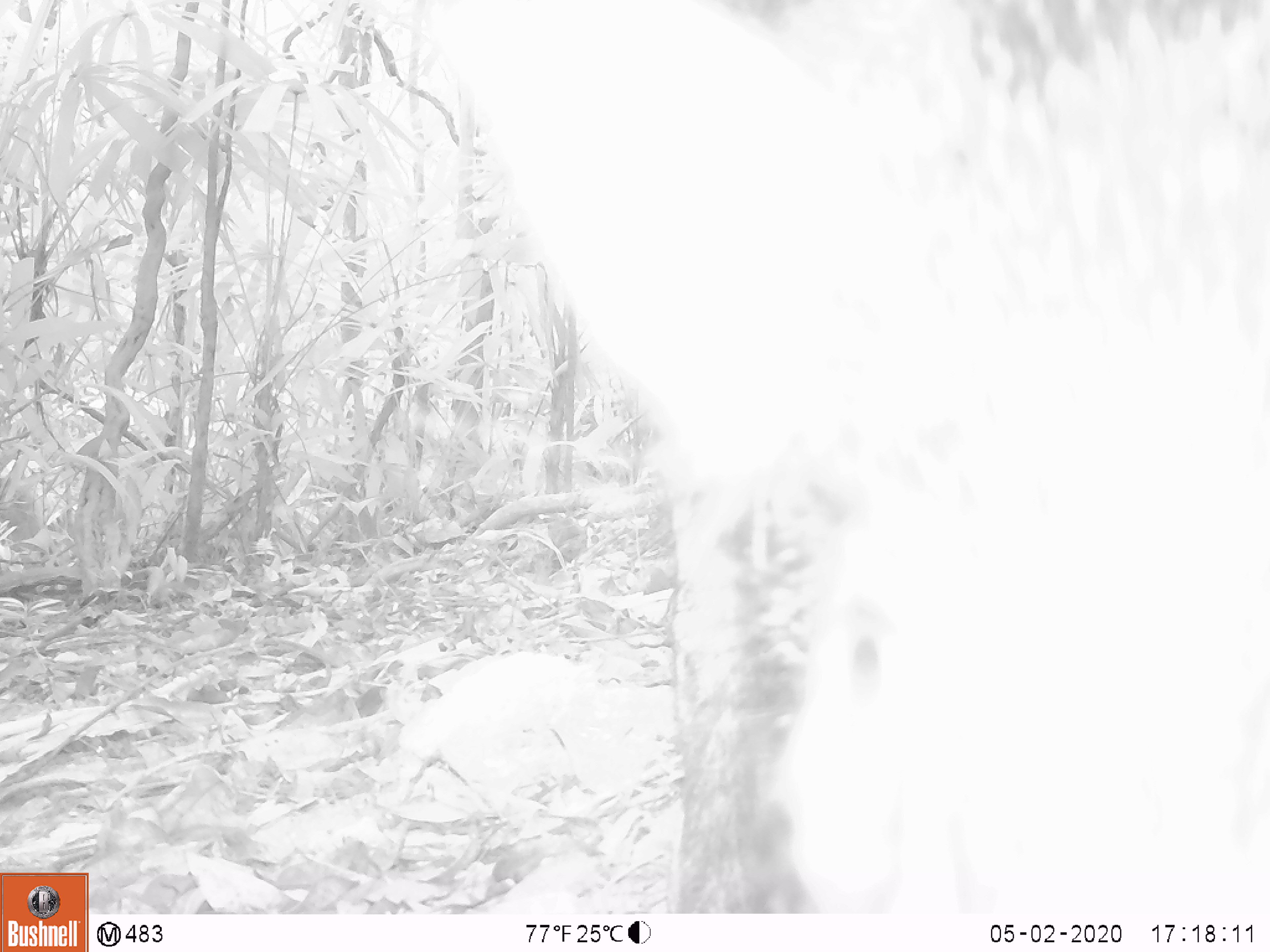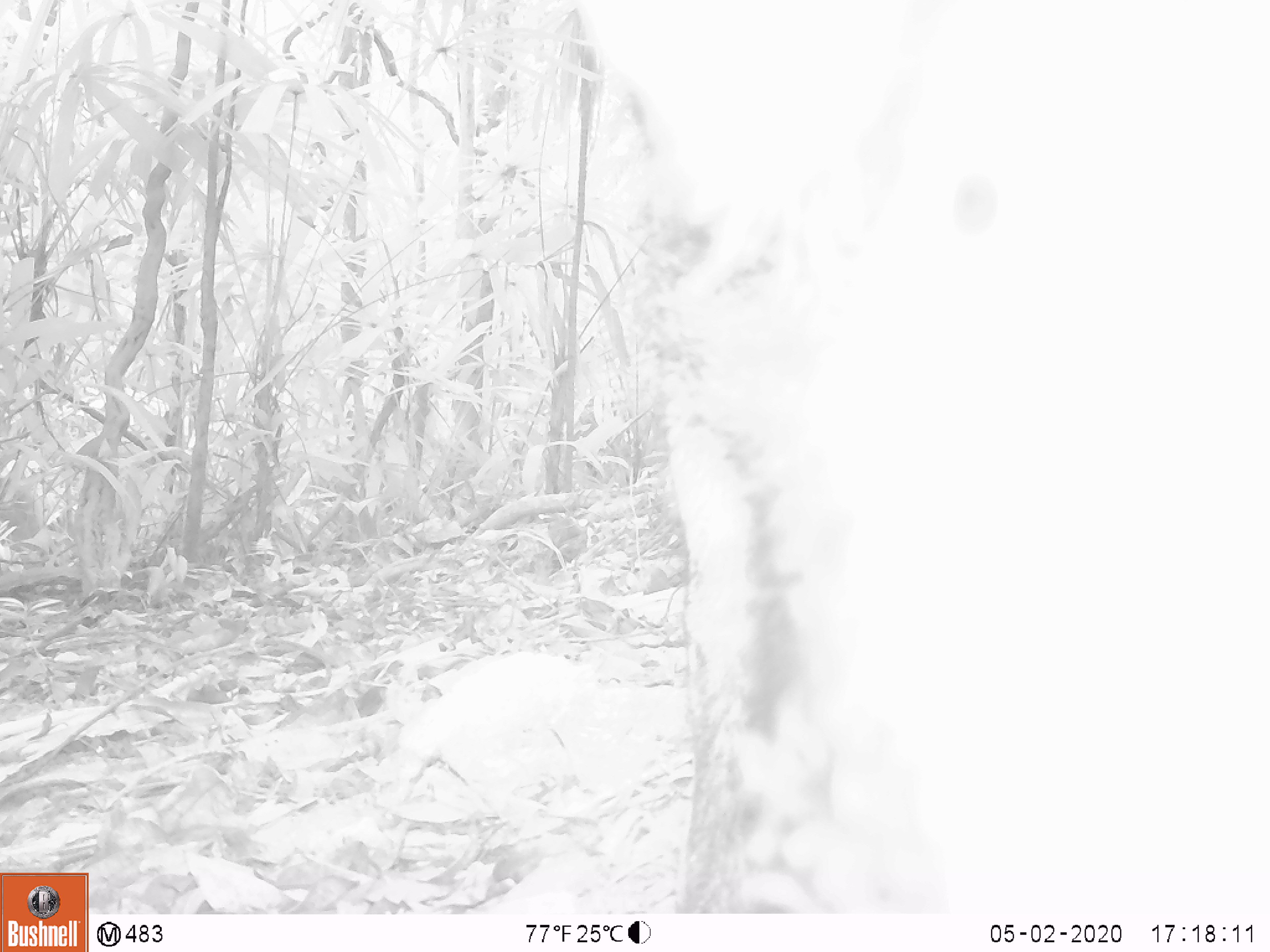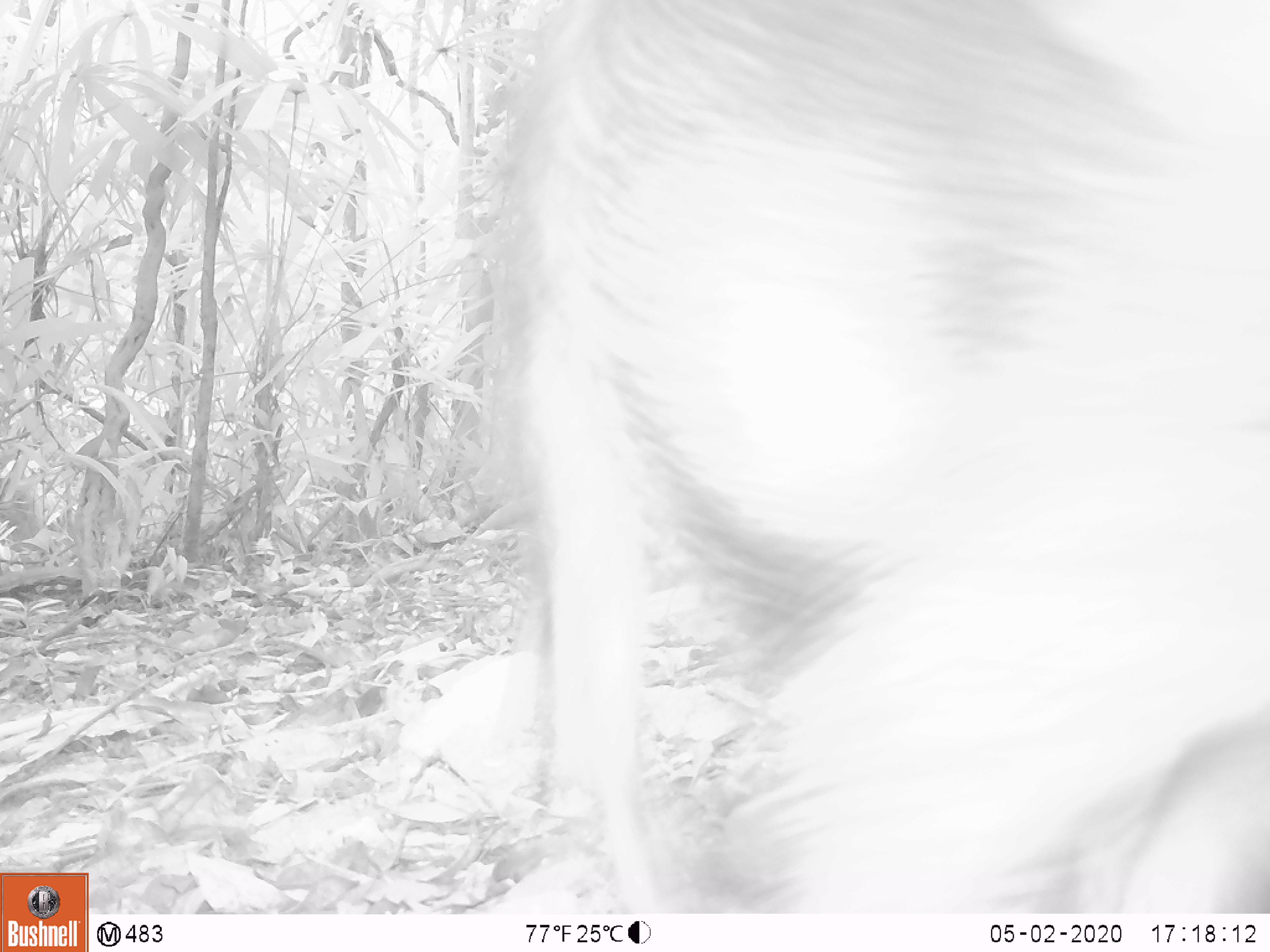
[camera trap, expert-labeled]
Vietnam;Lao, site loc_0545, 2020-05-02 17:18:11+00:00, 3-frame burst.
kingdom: Animalia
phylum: Chordata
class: Mammalia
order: Artiodactyla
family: Suidae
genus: Sus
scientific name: Sus scrofa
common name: eurasian wild pig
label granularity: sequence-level